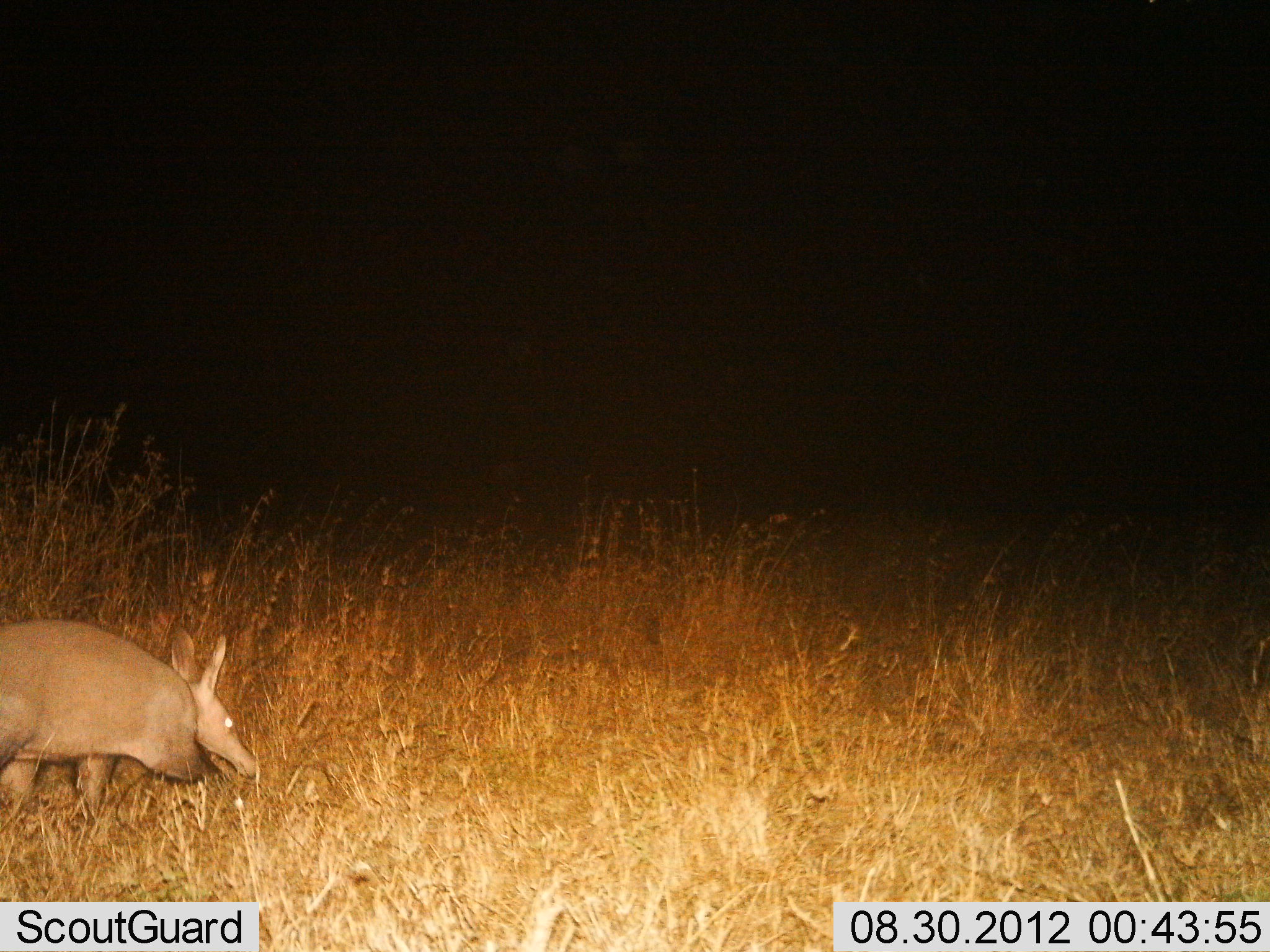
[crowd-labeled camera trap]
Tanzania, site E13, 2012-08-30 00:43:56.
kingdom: Animalia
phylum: Chordata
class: Mammalia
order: Tubulidentata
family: Orycteropodidae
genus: Orycteropus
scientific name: Orycteropus afer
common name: aardvark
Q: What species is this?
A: Aardvark (Orycteropus afer).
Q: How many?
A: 1.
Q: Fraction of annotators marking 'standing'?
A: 30%.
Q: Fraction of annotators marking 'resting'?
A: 0%.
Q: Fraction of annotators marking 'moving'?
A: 70%.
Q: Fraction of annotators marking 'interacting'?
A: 0%.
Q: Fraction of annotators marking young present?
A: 0%.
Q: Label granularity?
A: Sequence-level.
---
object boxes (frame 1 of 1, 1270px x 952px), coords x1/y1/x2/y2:
animal: 0/622/259/817